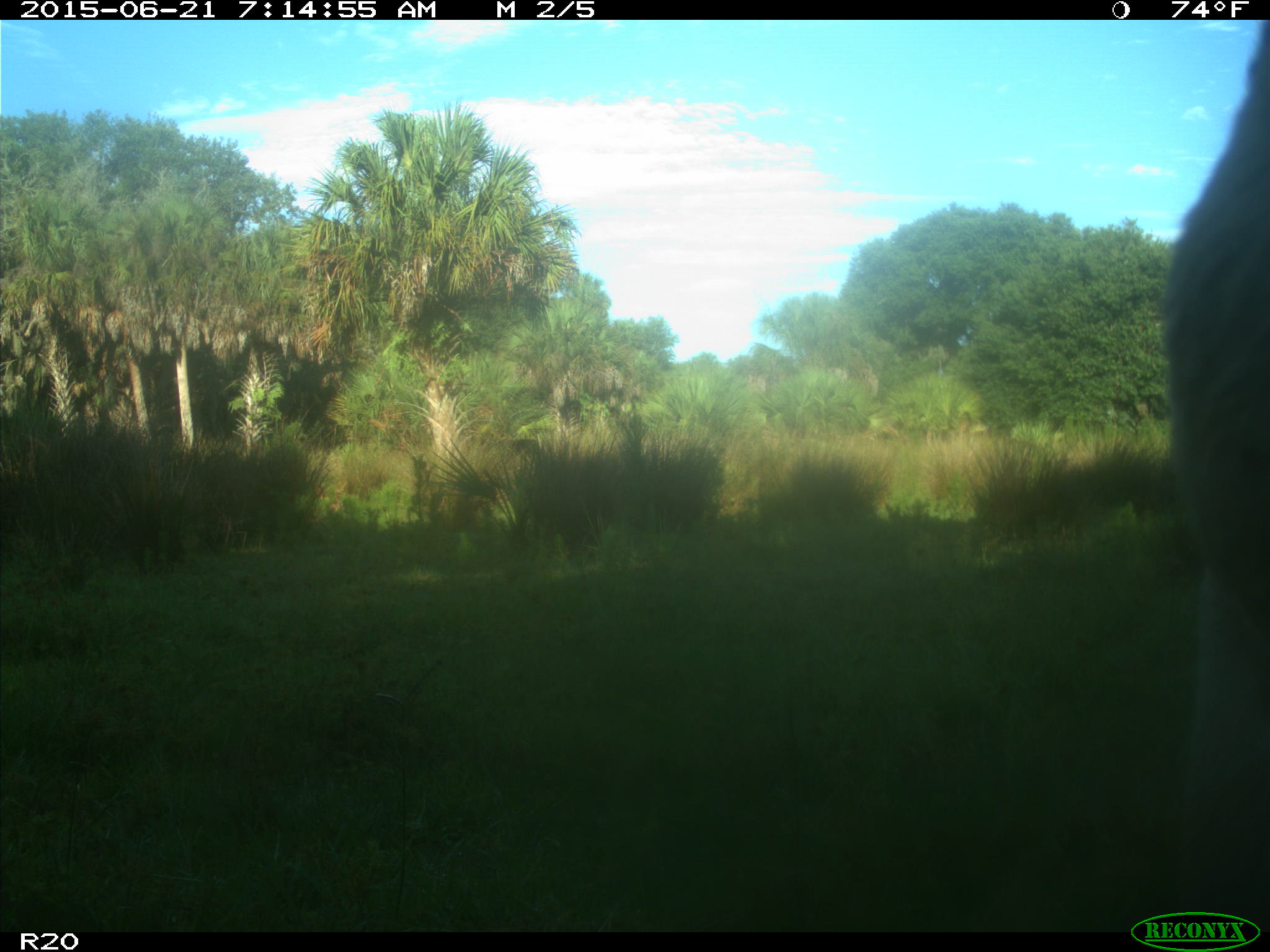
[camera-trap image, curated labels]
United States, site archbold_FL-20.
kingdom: Animalia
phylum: Chordata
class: Mammalia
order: Artiodactyla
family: Bovidae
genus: Bos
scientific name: Bos taurus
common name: domestic cow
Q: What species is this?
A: Bos taurus (domestic cow).